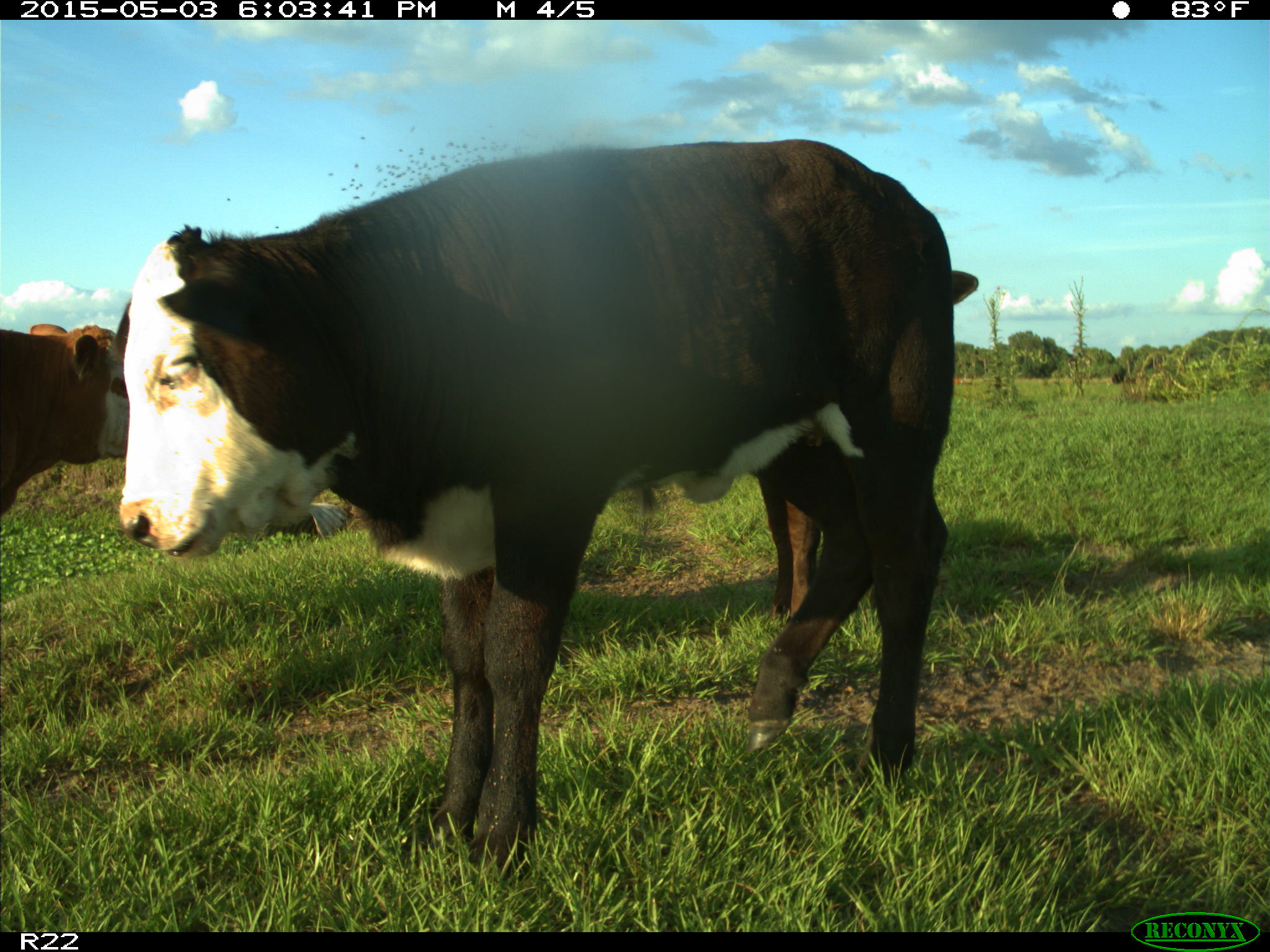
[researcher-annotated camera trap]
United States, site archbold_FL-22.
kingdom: Animalia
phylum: Chordata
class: Mammalia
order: Artiodactyla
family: Bovidae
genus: Bos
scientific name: Bos taurus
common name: domestic cow